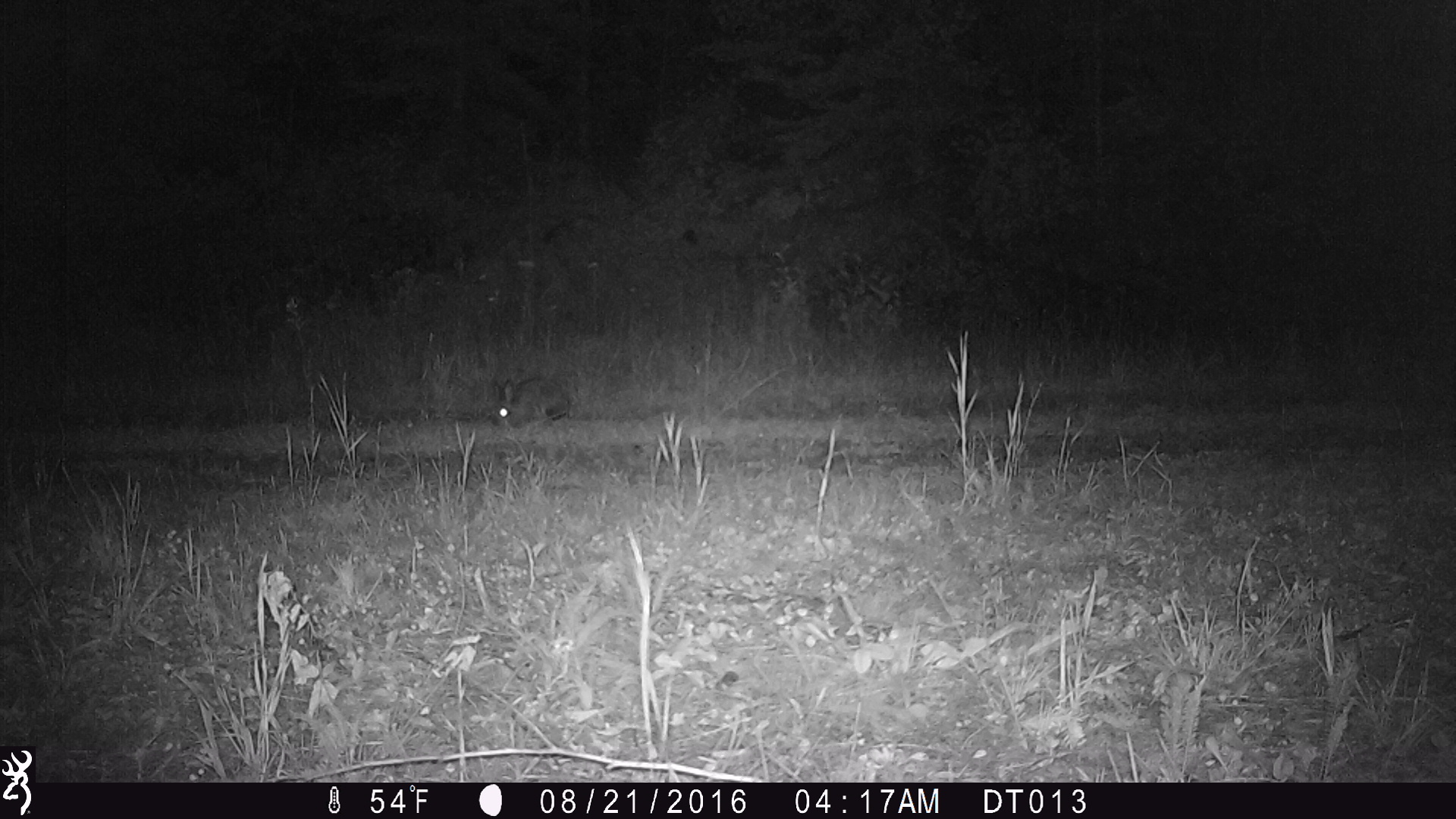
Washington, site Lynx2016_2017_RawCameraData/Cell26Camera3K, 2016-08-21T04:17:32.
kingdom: Animalia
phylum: Chordata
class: Mammalia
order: Lagomorpha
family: Leporidae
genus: Lepus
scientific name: Lepus americanus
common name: snowshoe hare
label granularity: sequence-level